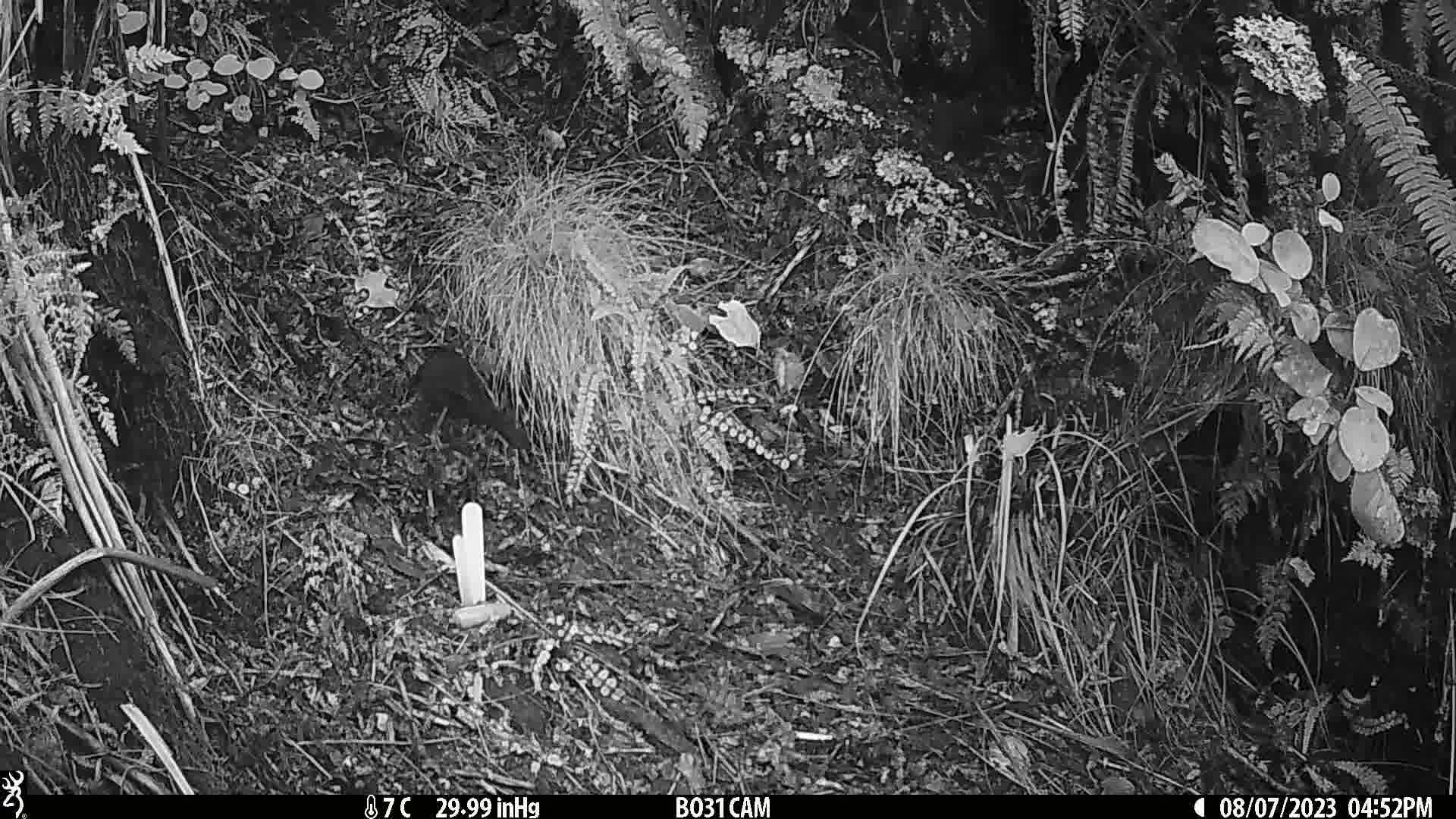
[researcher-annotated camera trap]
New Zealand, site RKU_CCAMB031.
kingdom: Animalia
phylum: Chordata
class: Aves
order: Passeriformes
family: Turdidae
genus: Turdus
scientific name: Turdus merula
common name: eurasian blackbird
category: blackbird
Blackbird (eurasian blackbird) (Turdus merula).